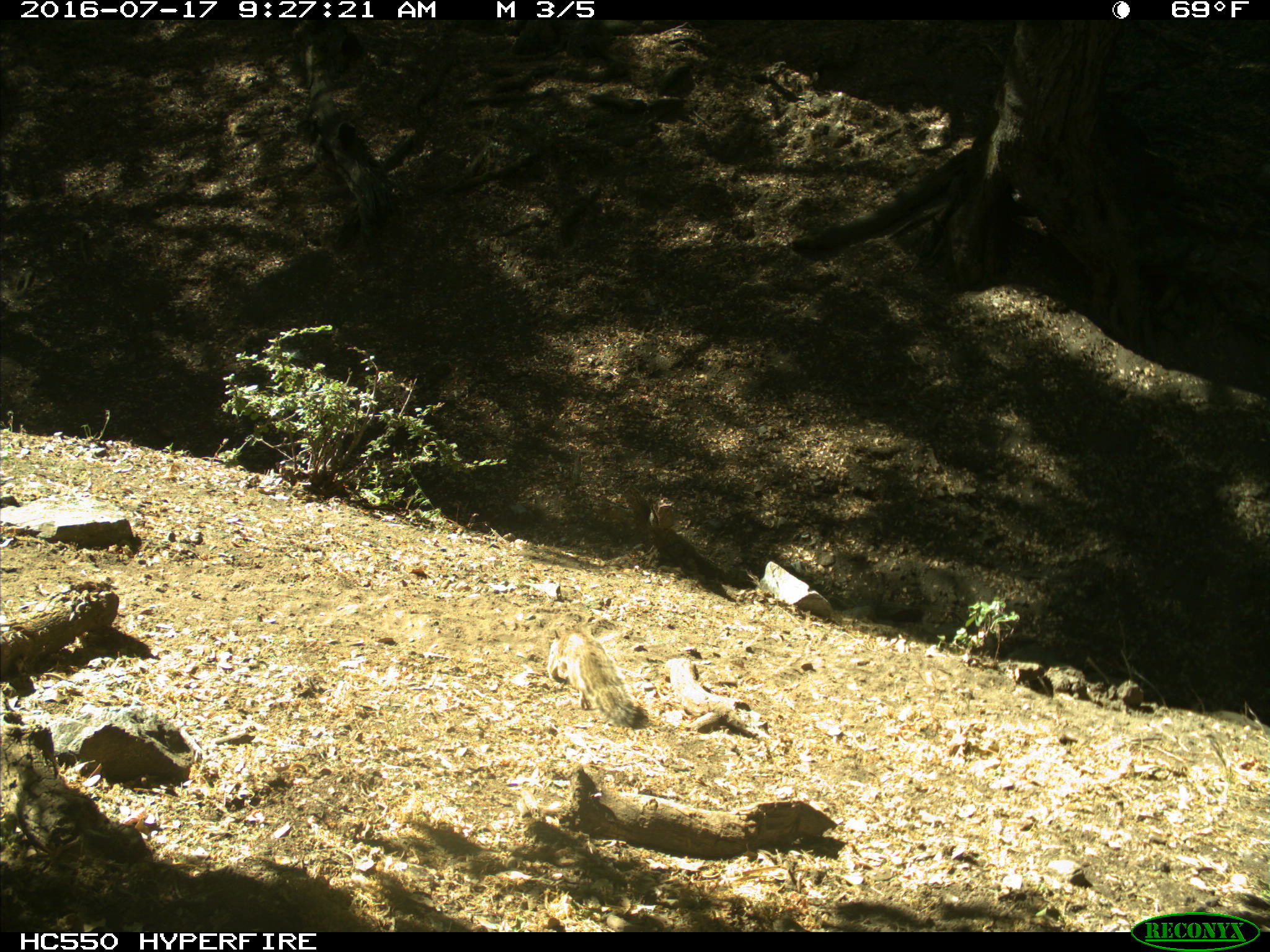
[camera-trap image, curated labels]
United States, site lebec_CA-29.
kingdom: Animalia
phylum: Chordata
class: Mammalia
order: Rodentia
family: Sciuridae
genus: Otospermophilus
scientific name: Otospermophilus beecheyi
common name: california ground squirrel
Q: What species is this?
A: Otospermophilus beecheyi (california ground squirrel).